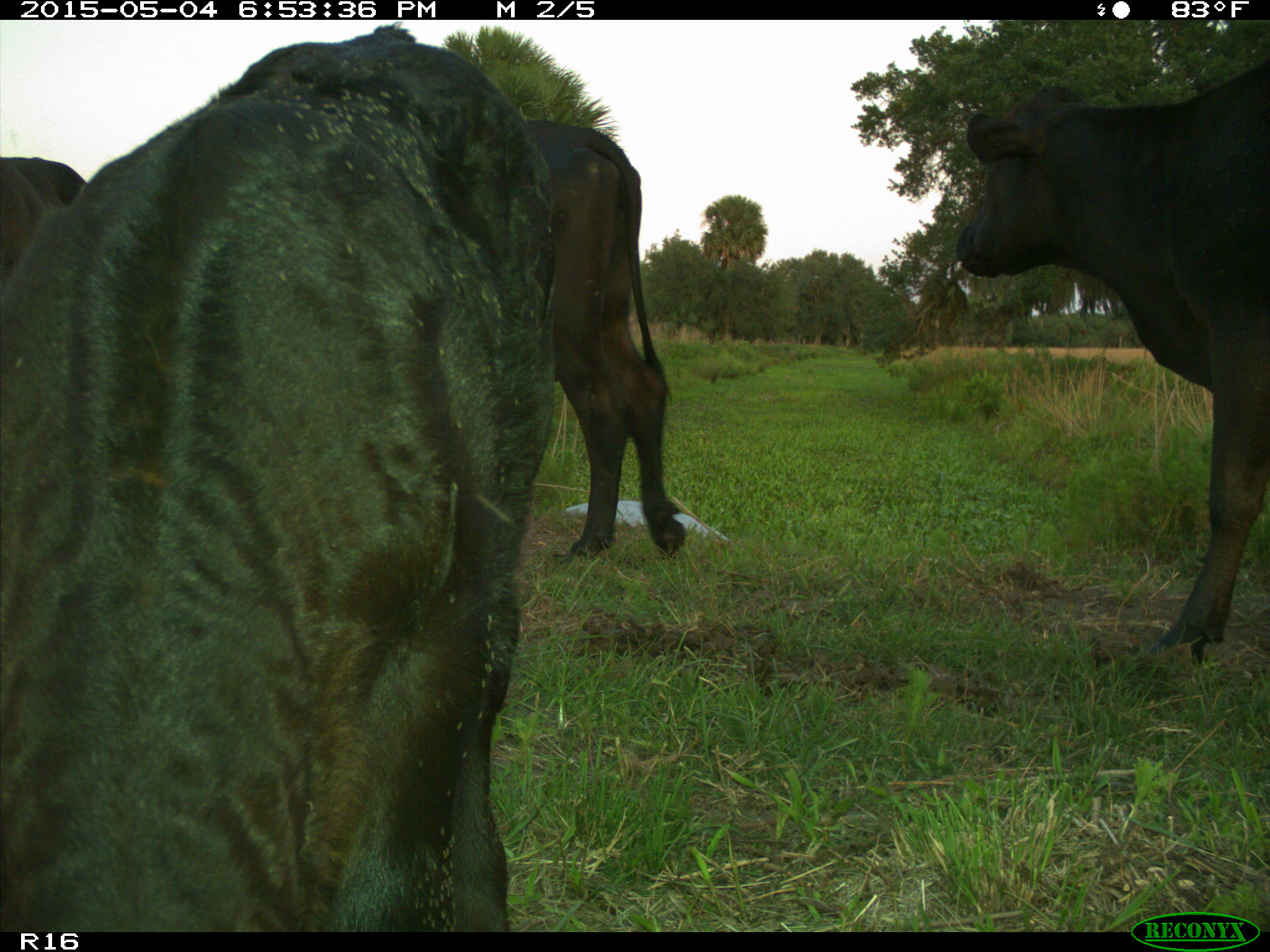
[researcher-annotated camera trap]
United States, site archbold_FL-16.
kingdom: Animalia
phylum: Chordata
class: Mammalia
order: Artiodactyla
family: Bovidae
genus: Bos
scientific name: Bos taurus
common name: domestic cow